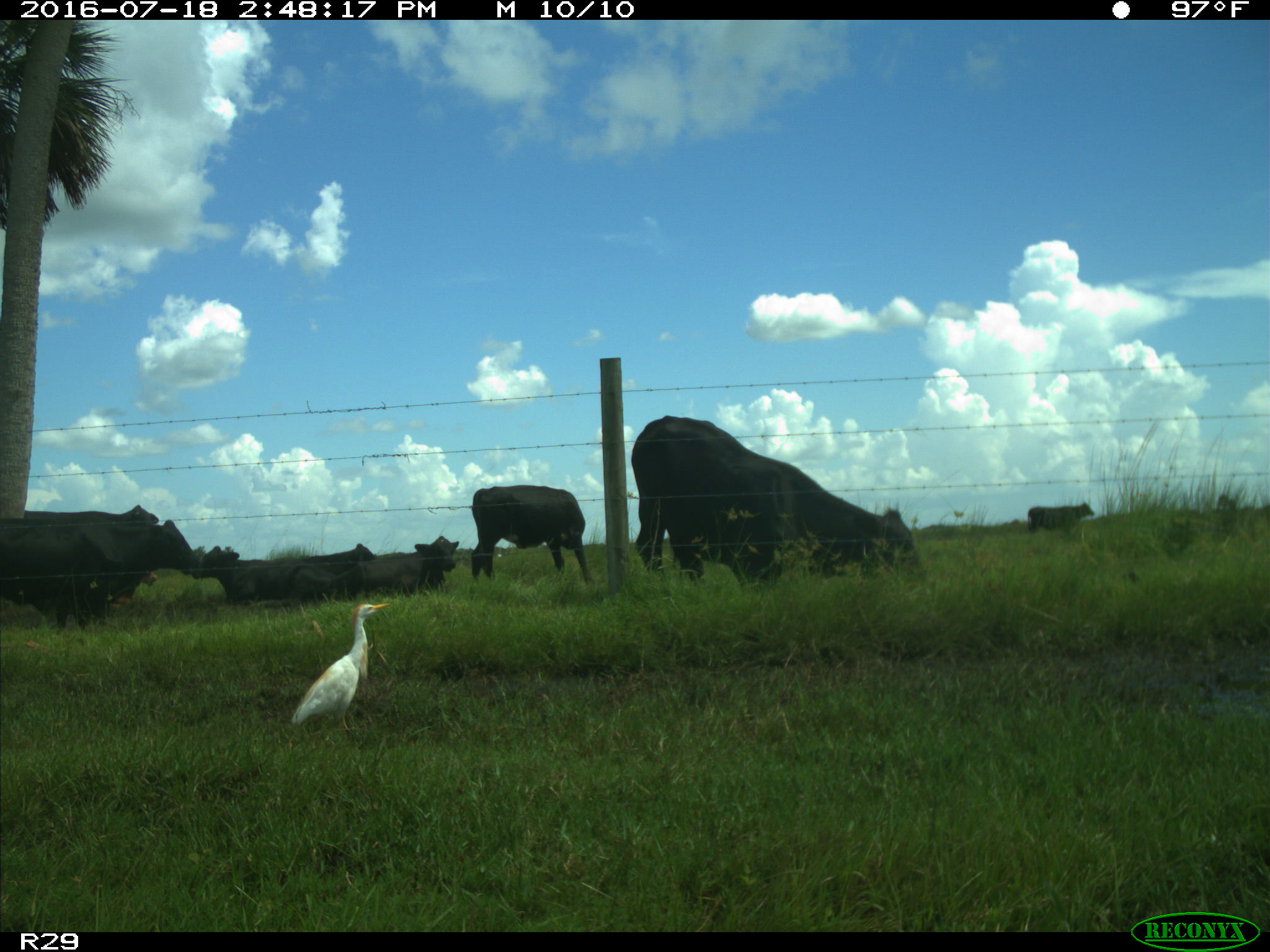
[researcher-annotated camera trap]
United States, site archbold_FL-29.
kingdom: Animalia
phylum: Chordata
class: Mammalia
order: Artiodactyla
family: Bovidae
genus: Bos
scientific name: Bos taurus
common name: domestic cow